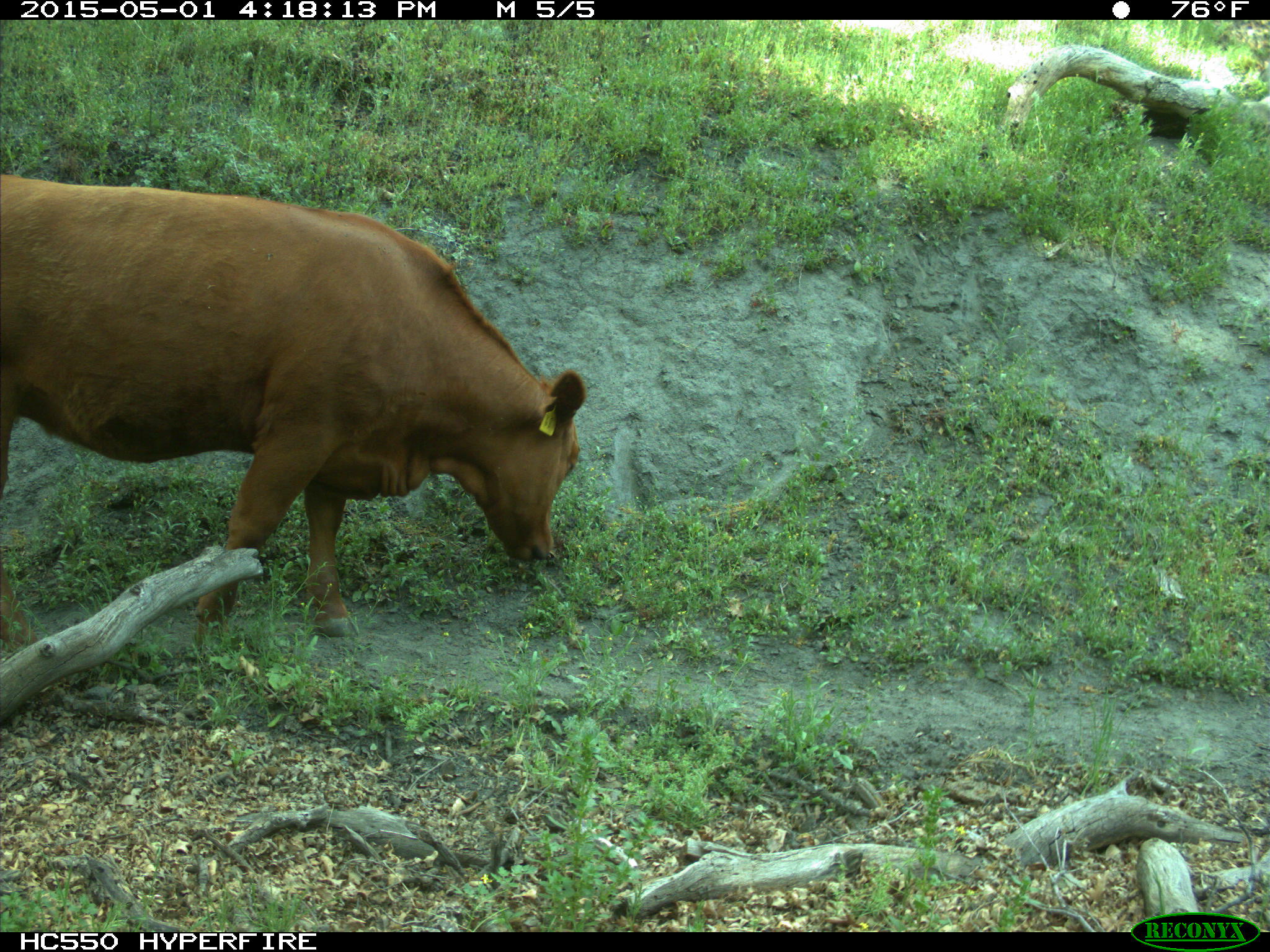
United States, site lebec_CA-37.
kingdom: Animalia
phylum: Chordata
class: Mammalia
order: Artiodactyla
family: Bovidae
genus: Bos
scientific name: Bos taurus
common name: domestic cow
Bos taurus (domestic cow).